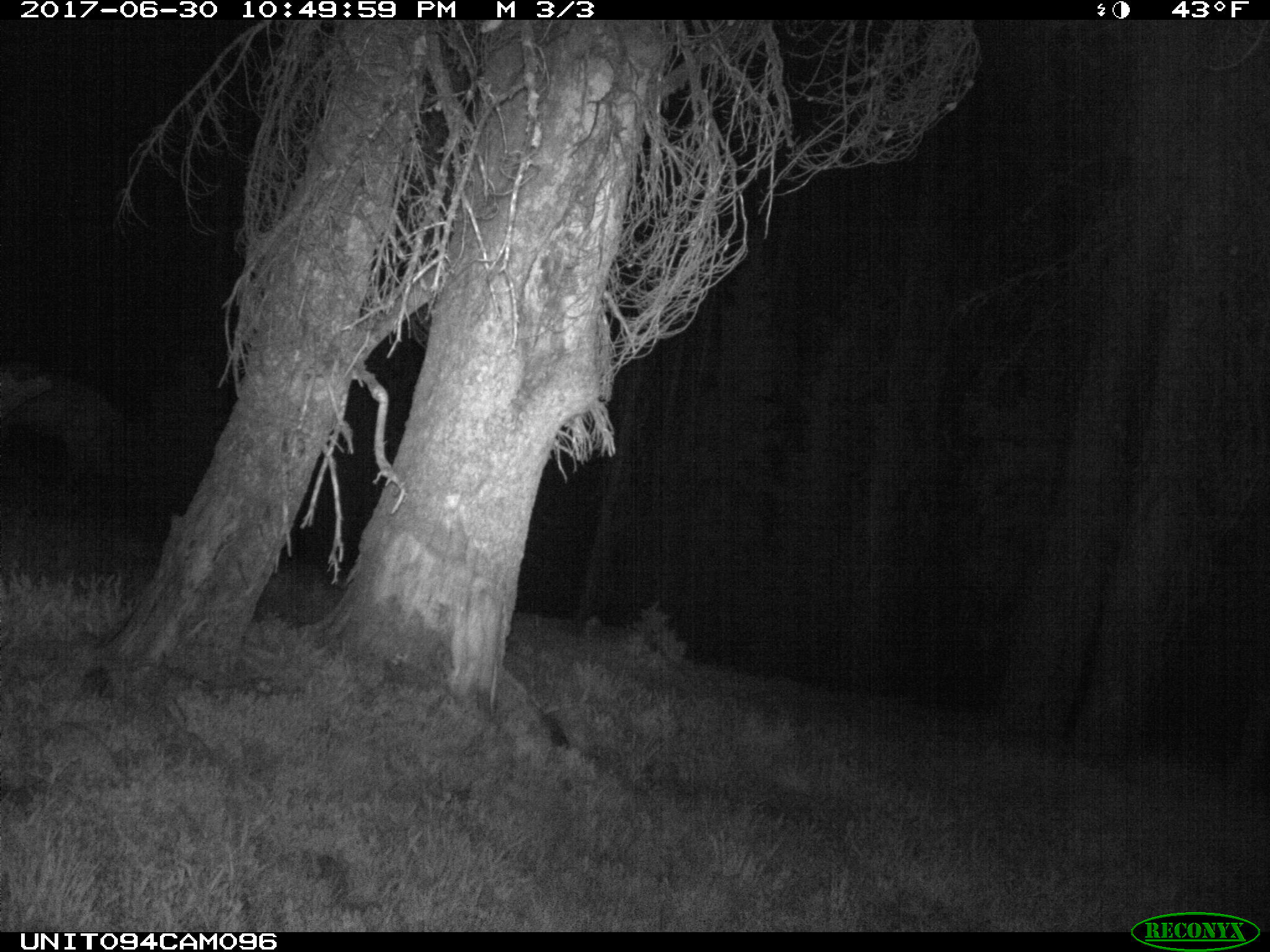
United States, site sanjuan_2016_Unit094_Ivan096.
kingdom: Animalia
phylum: Chordata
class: Mammalia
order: Artiodactyla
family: Cervidae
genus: Cervus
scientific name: Cervus elaphus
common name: red deer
Cervus elaphus (red deer).